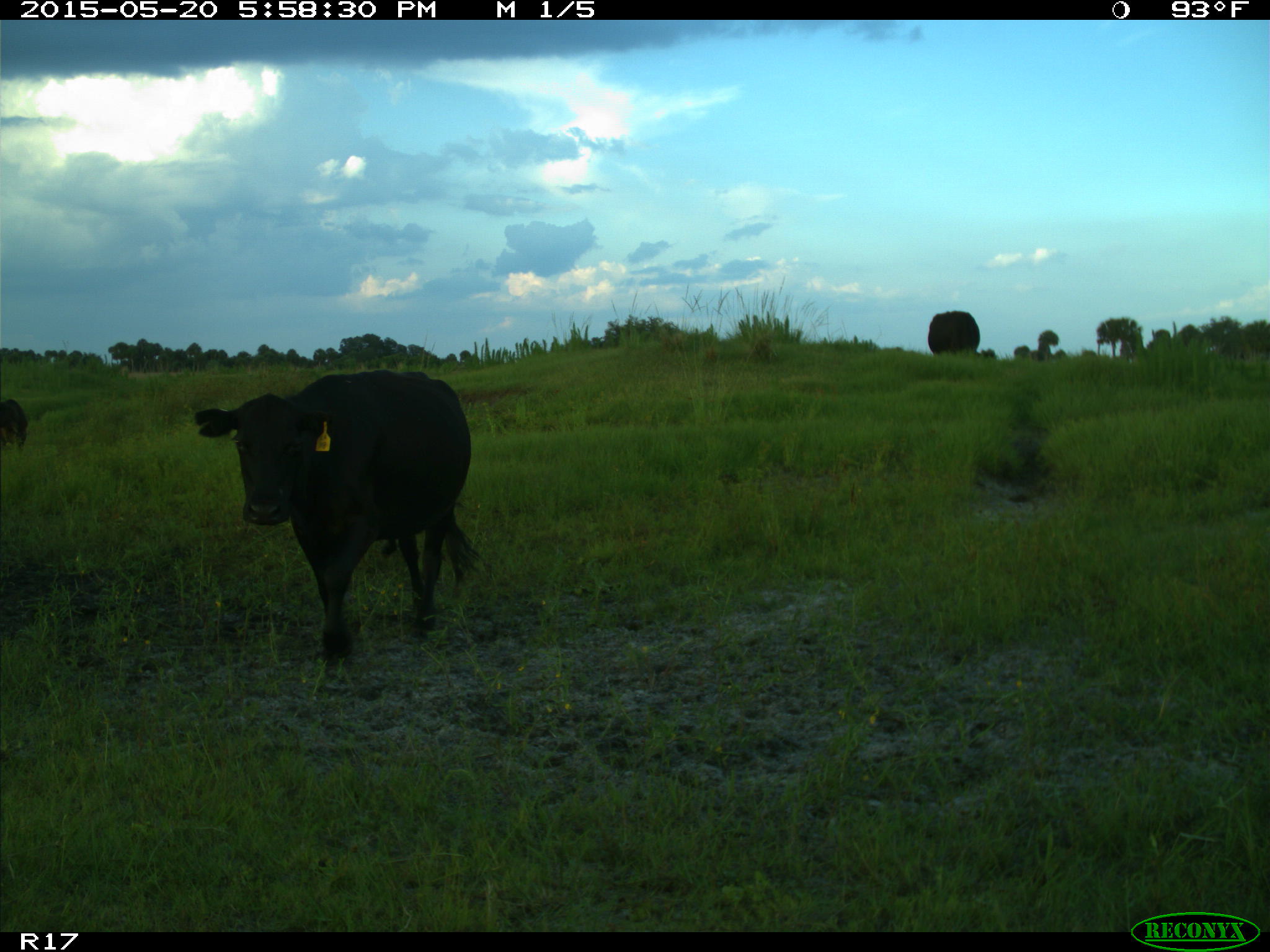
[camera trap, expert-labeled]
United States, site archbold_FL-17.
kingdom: Animalia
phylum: Chordata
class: Mammalia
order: Artiodactyla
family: Bovidae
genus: Bos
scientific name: Bos taurus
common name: domestic cow